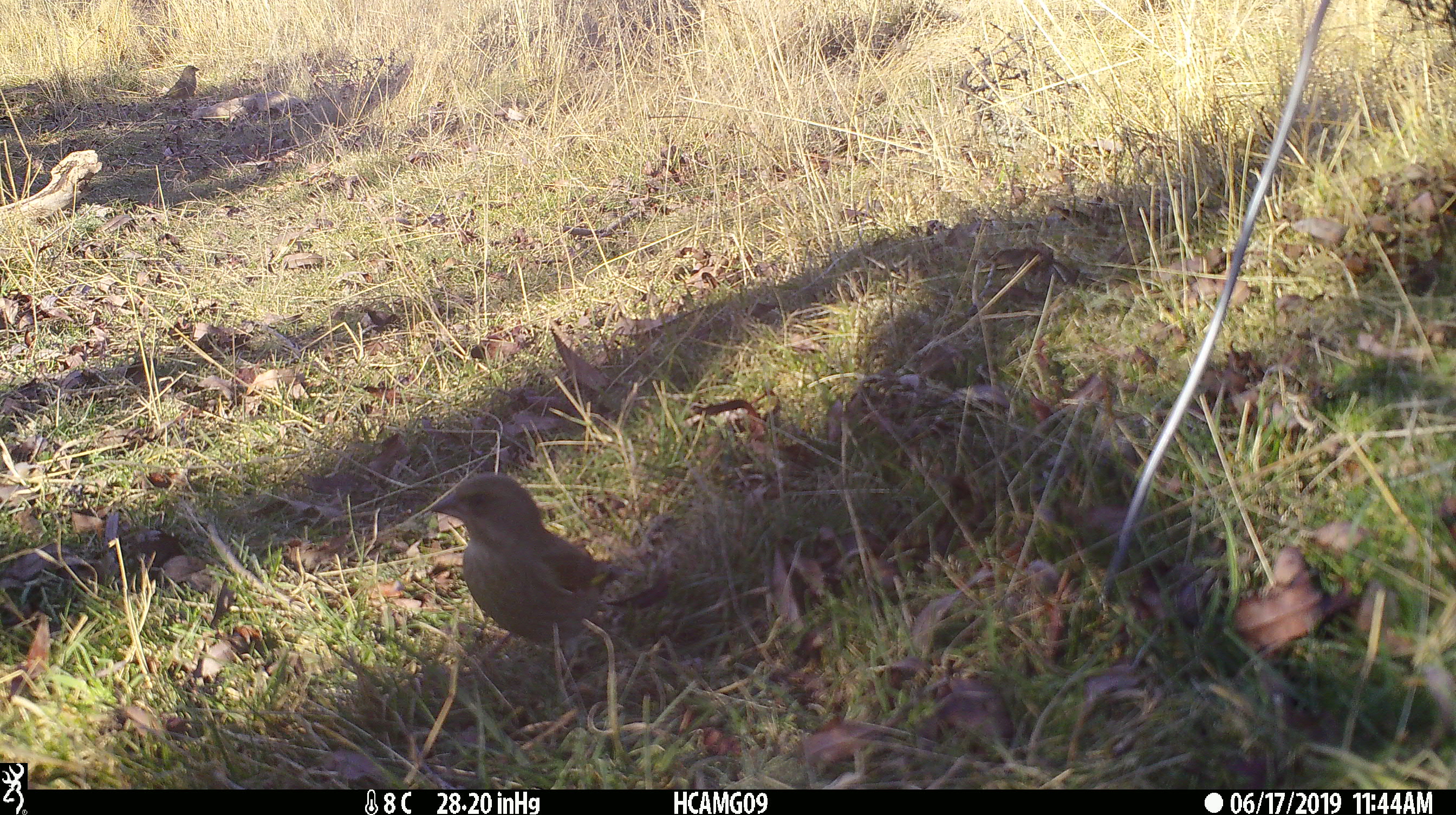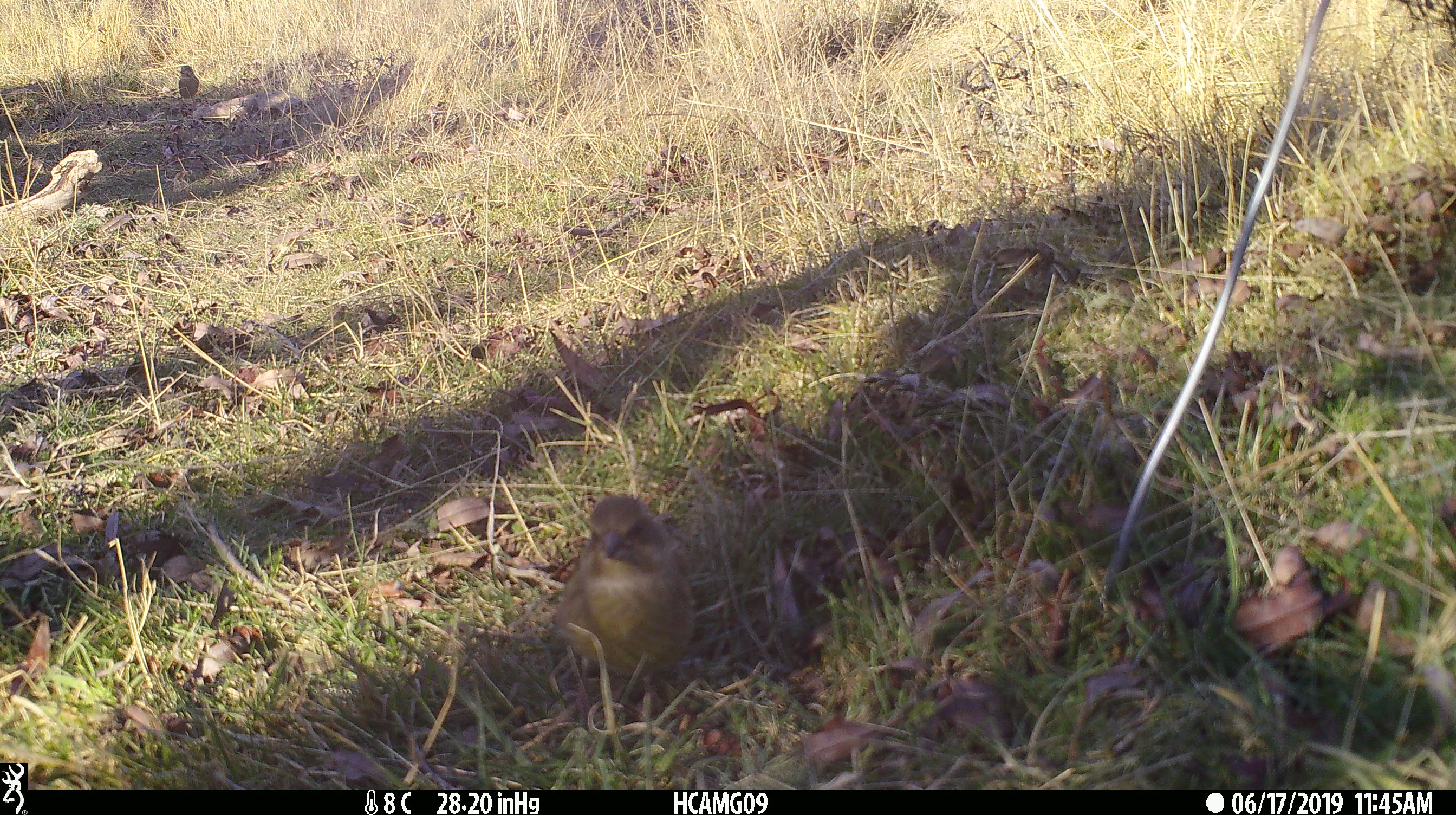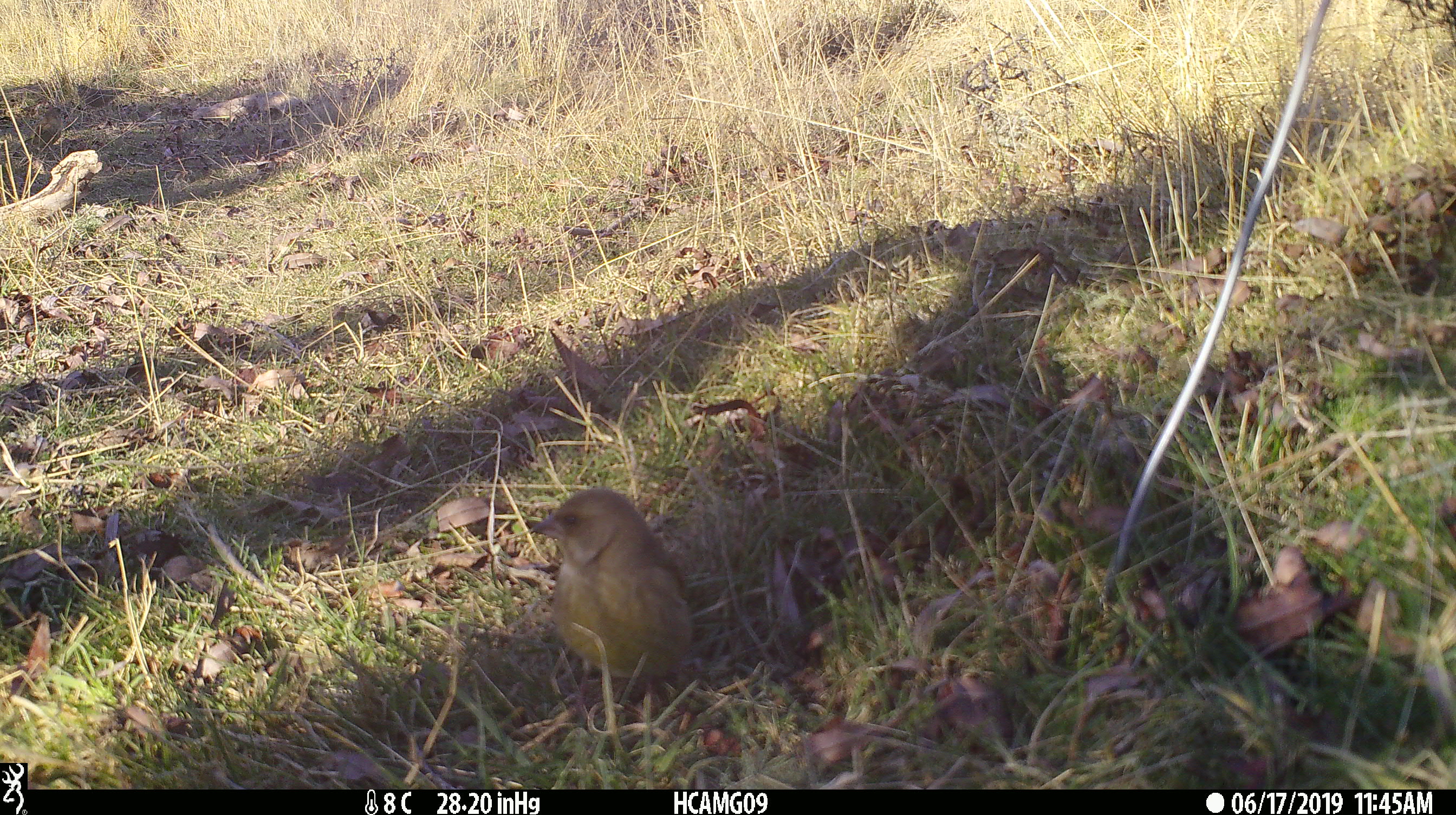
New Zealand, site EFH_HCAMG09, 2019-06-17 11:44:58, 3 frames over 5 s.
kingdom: Animalia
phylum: Chordata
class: Aves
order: Passeriformes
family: Fringillidae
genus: Fringilla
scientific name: Fringilla coelebs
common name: common chaffinch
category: chaffinch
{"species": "chaffinch (common chaffinch) (Fringilla coelebs)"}